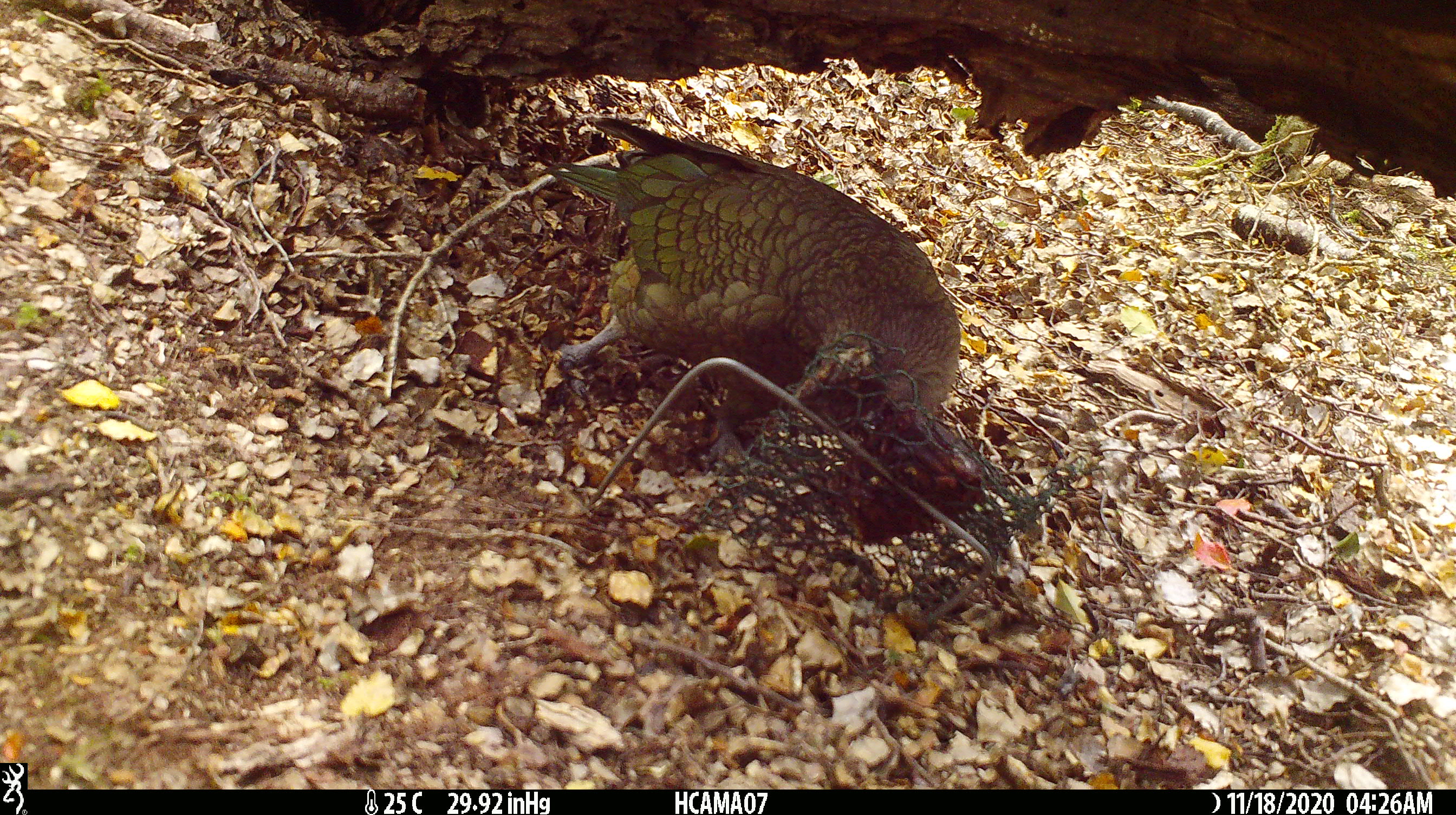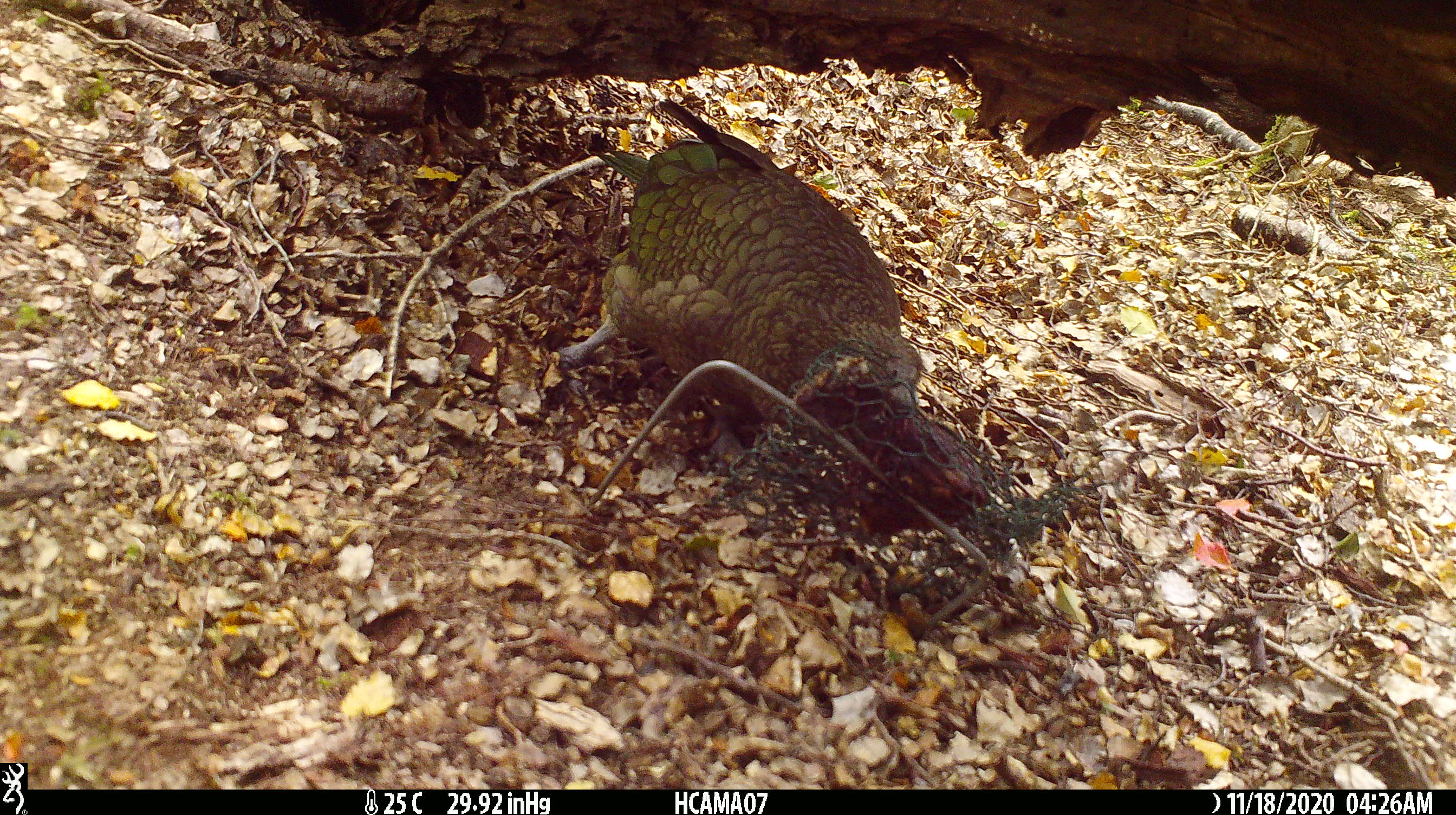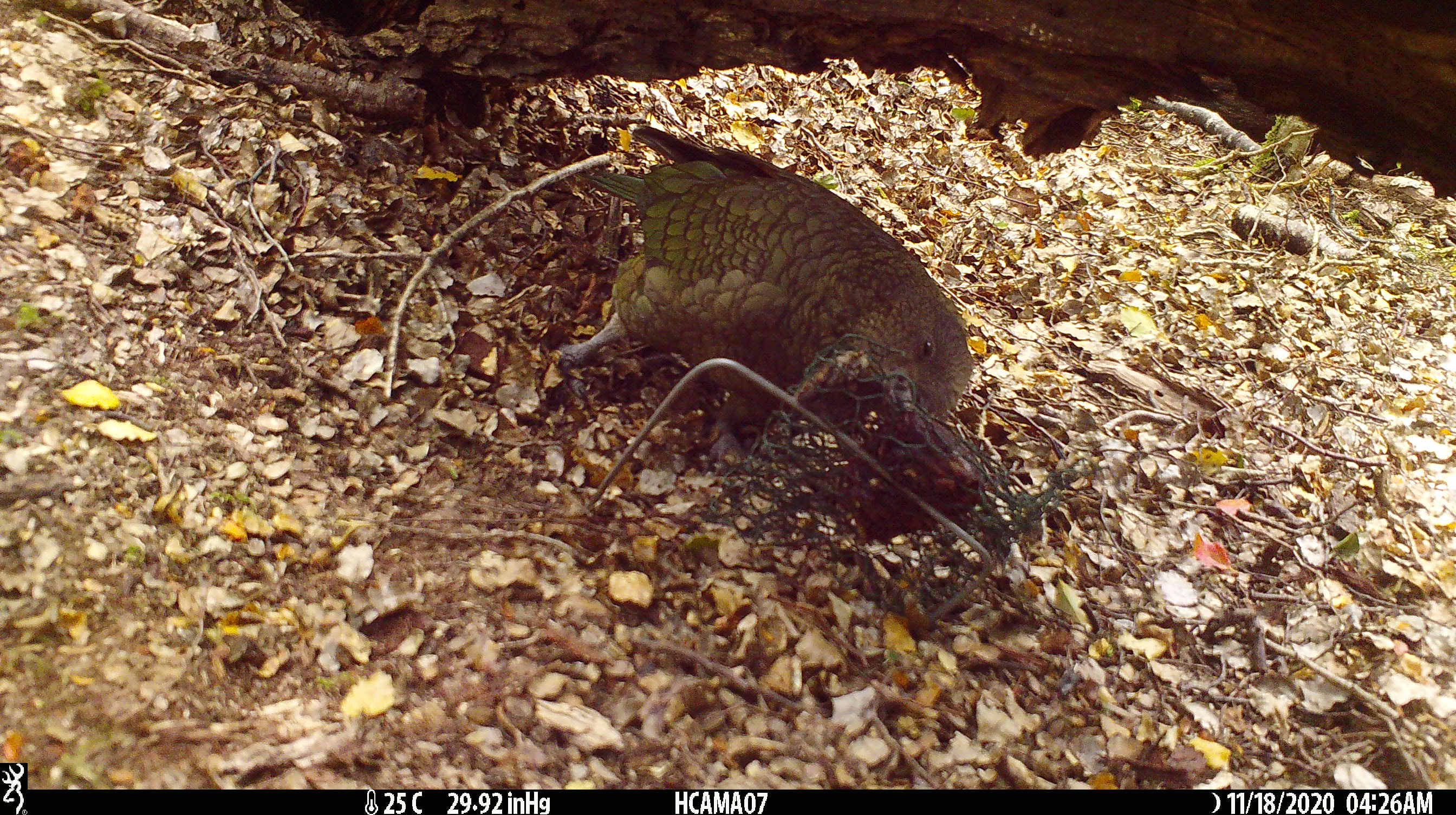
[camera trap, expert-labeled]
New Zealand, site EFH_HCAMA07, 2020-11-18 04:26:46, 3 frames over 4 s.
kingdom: Animalia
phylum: Chordata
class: Aves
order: Psittaciformes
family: Strigopidae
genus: Nestor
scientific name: Nestor notabilis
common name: kea